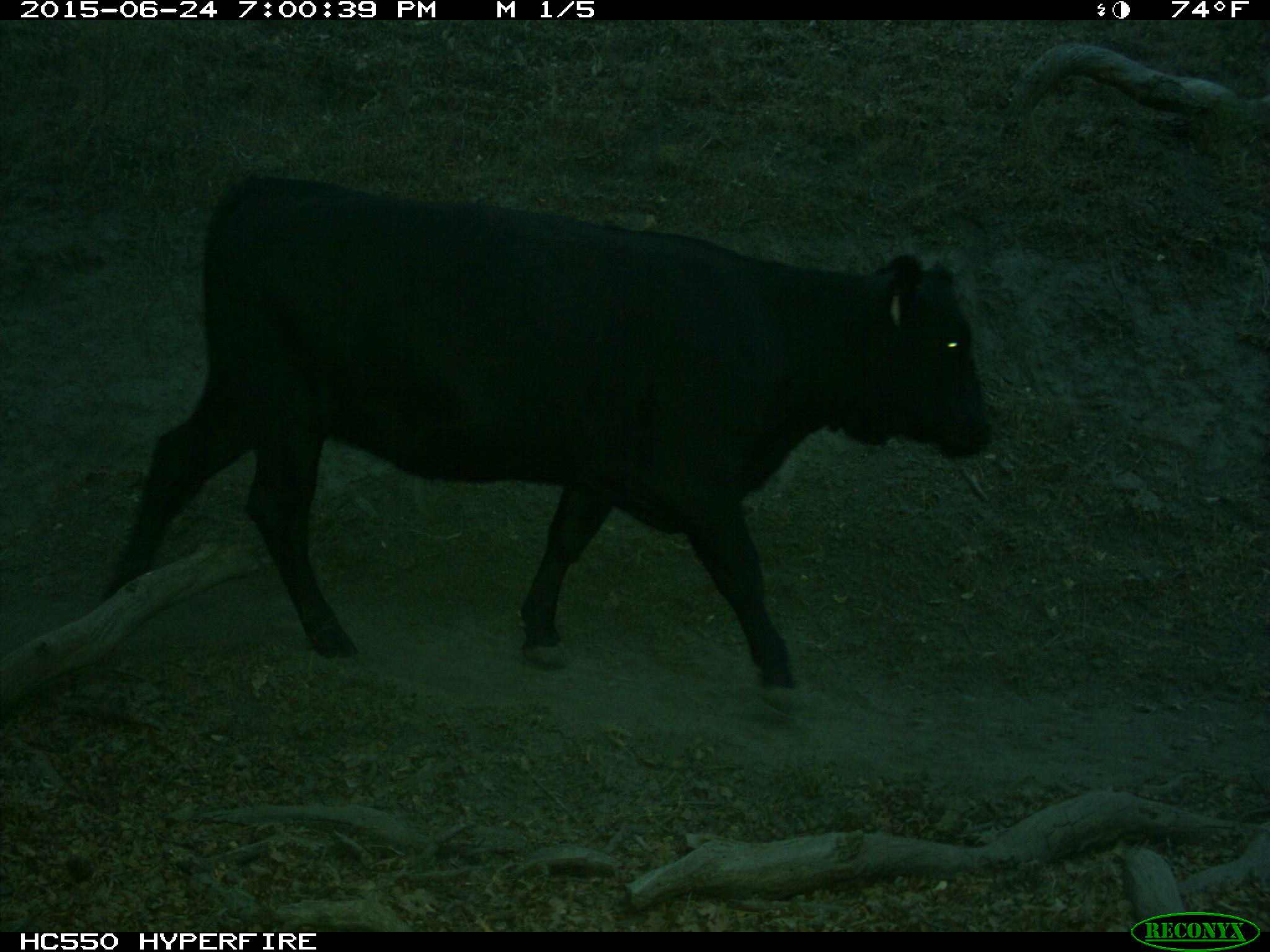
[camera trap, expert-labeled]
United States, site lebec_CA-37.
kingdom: Animalia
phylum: Chordata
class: Mammalia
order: Artiodactyla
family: Bovidae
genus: Bos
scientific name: Bos taurus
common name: domestic cow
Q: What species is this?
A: Bos taurus (domestic cow).